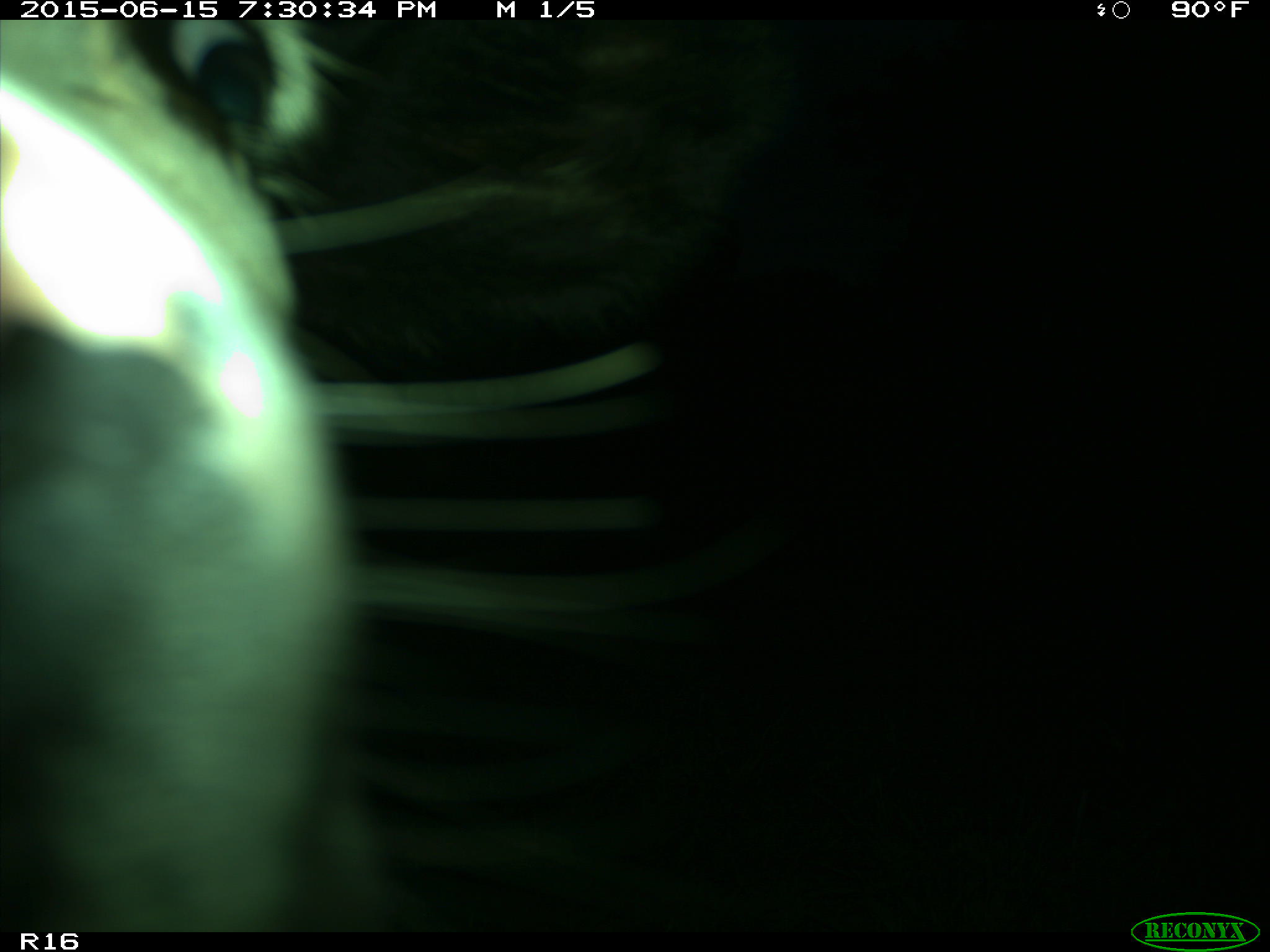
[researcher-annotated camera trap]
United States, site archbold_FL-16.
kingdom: Animalia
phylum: Chordata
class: Mammalia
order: Artiodactyla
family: Bovidae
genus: Bos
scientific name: Bos taurus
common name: domestic cow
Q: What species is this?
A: Bos taurus (domestic cow).